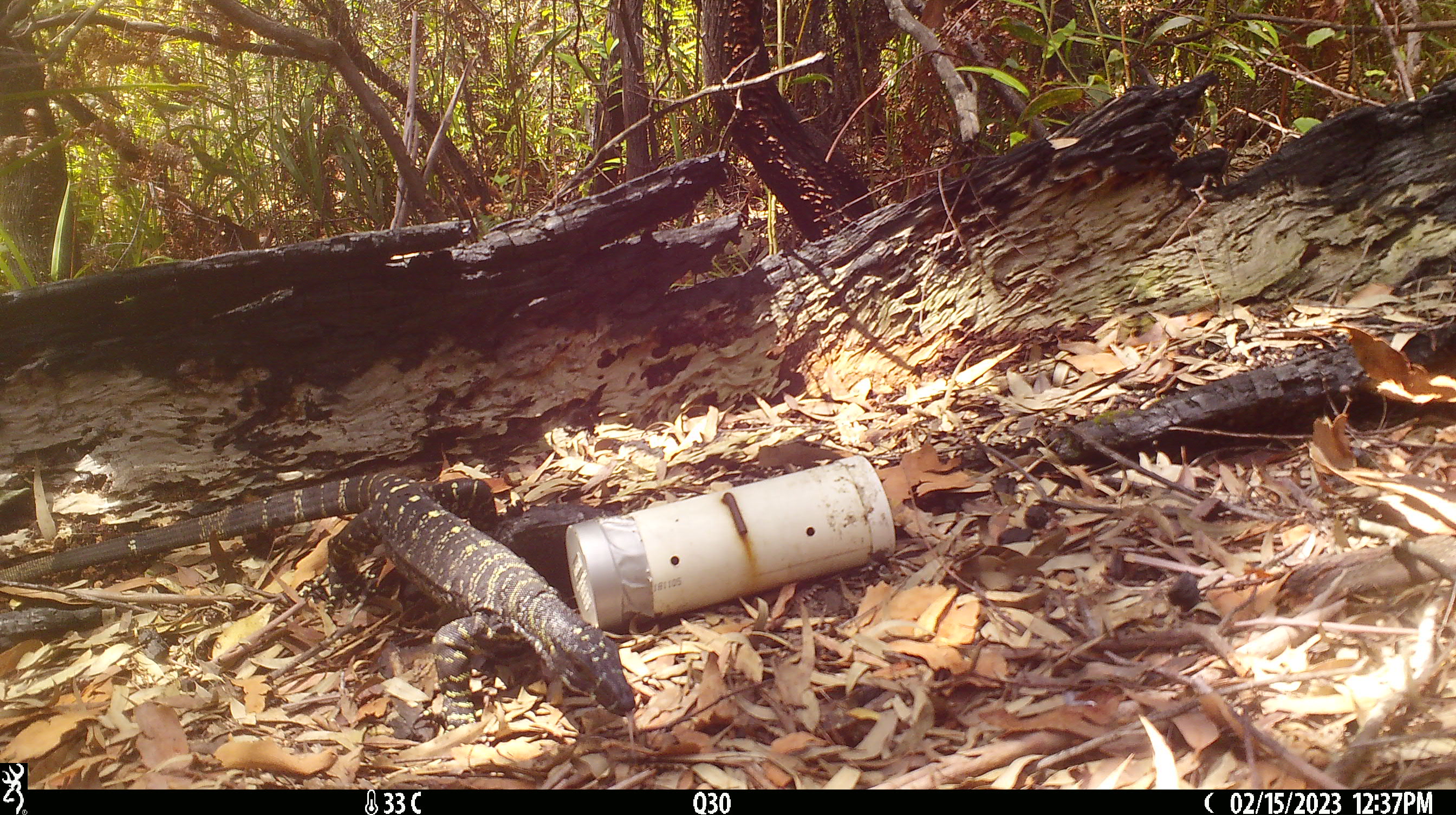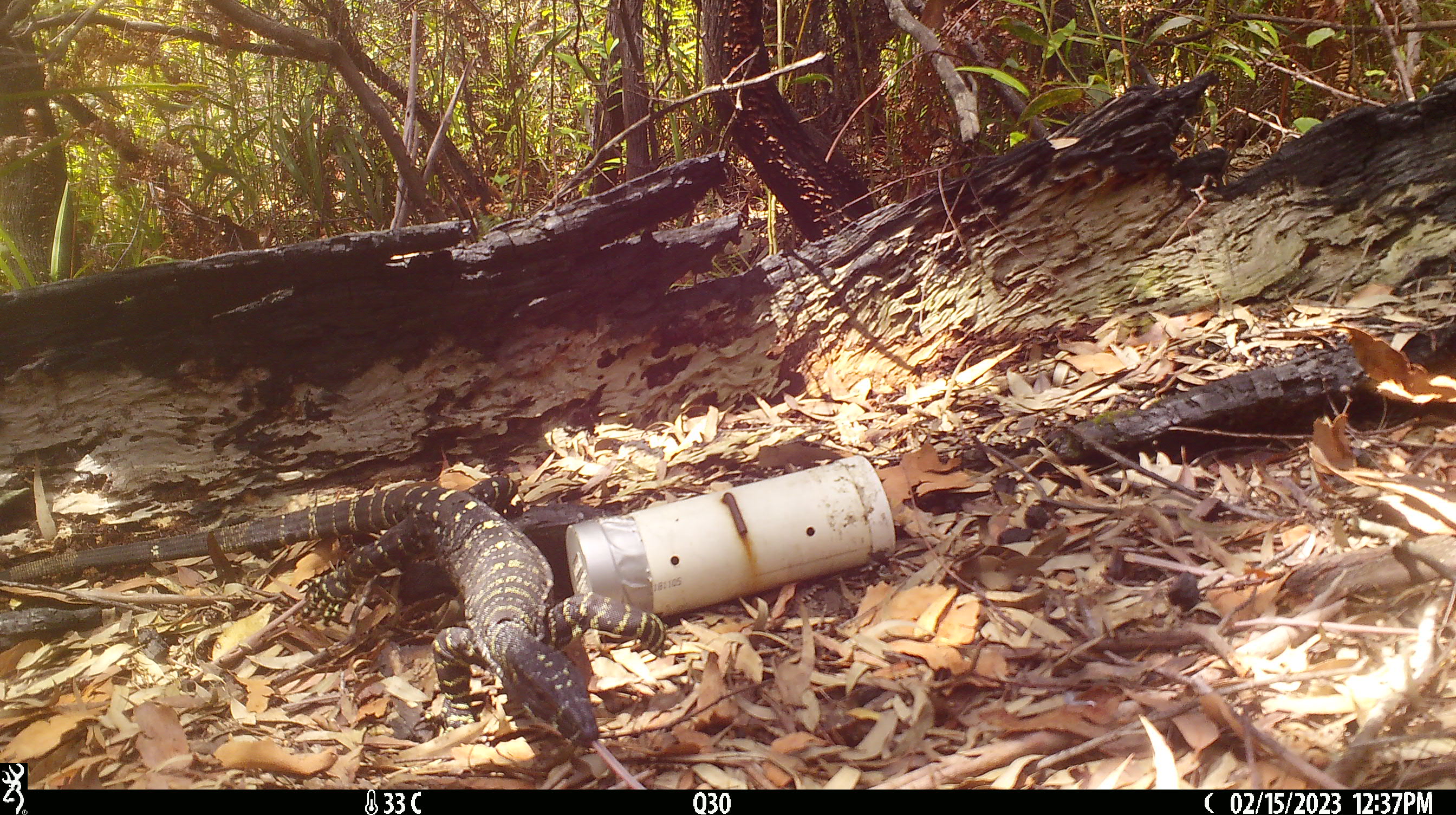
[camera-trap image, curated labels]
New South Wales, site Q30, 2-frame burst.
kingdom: Animalia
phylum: Chordata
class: Reptilia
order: Squamata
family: Varanidae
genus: Varanus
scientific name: Varanus varius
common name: lace monitor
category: goanna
Goanna (lace monitor) (Varanus varius).